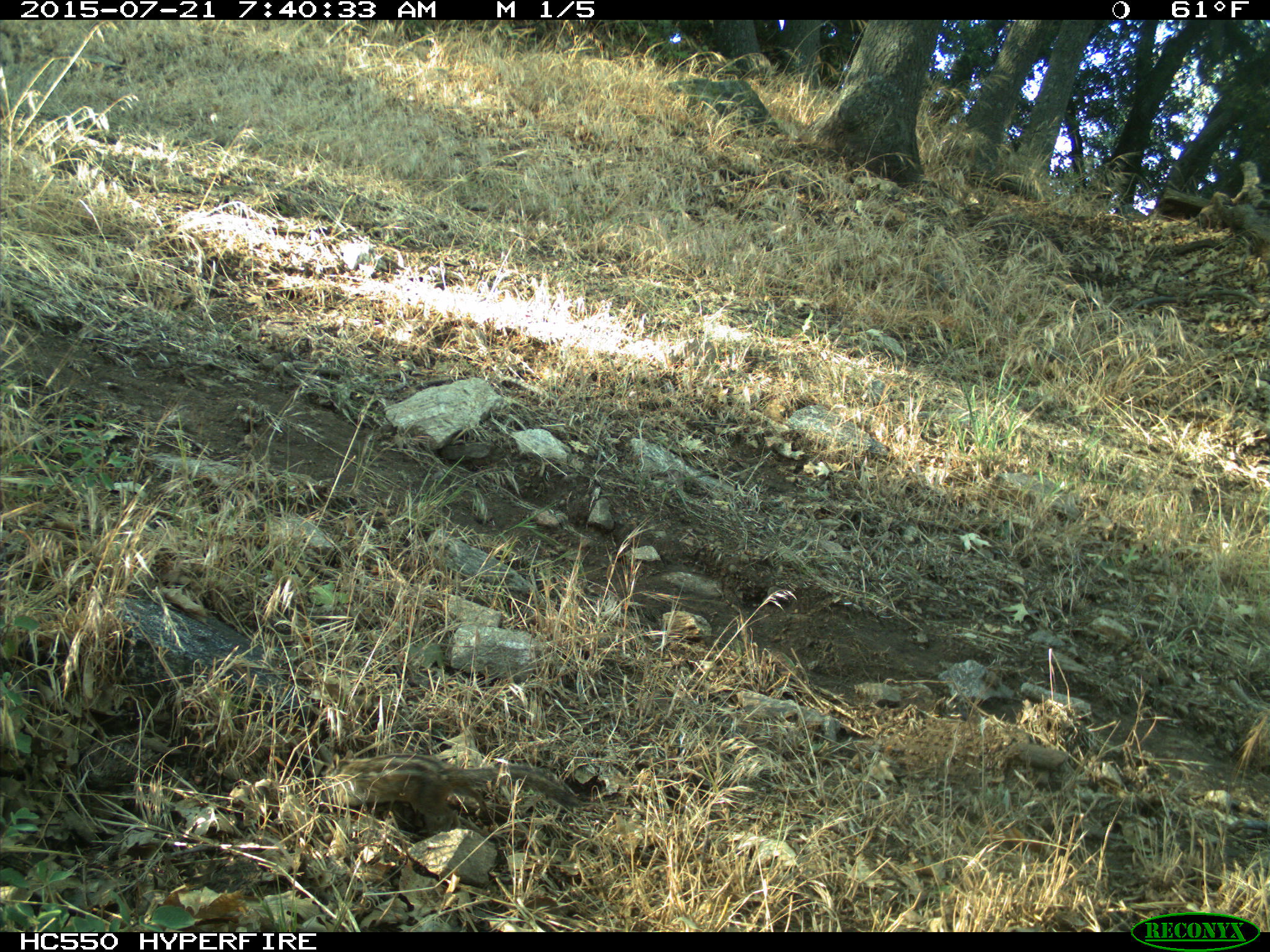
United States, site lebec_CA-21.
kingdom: Animalia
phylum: Chordata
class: Mammalia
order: Rodentia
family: Sciuridae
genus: Tamias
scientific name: Tamias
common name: chipmunk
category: unidentified chipmunk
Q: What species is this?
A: Unidentified chipmunk (chipmunk) (Tamias).